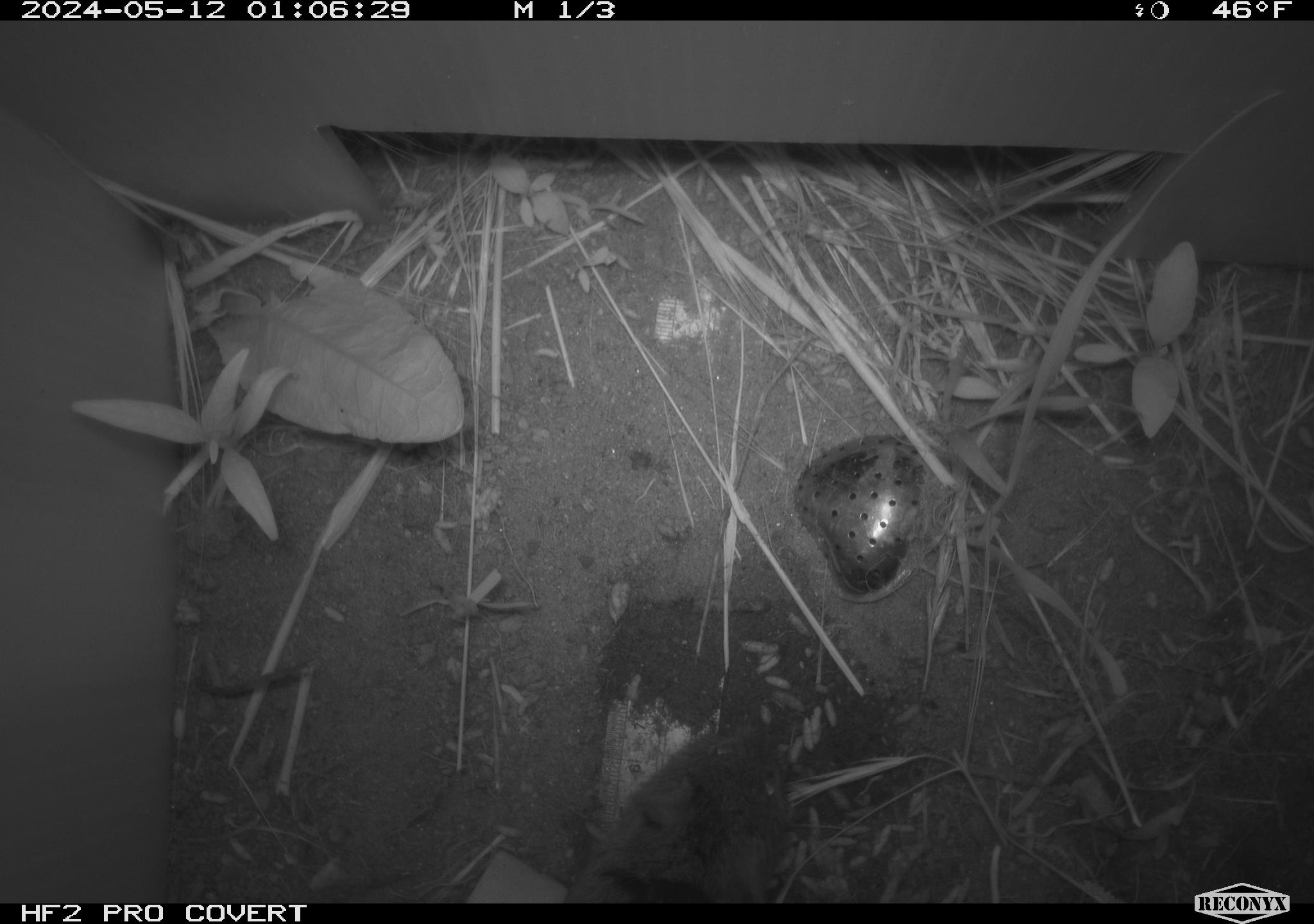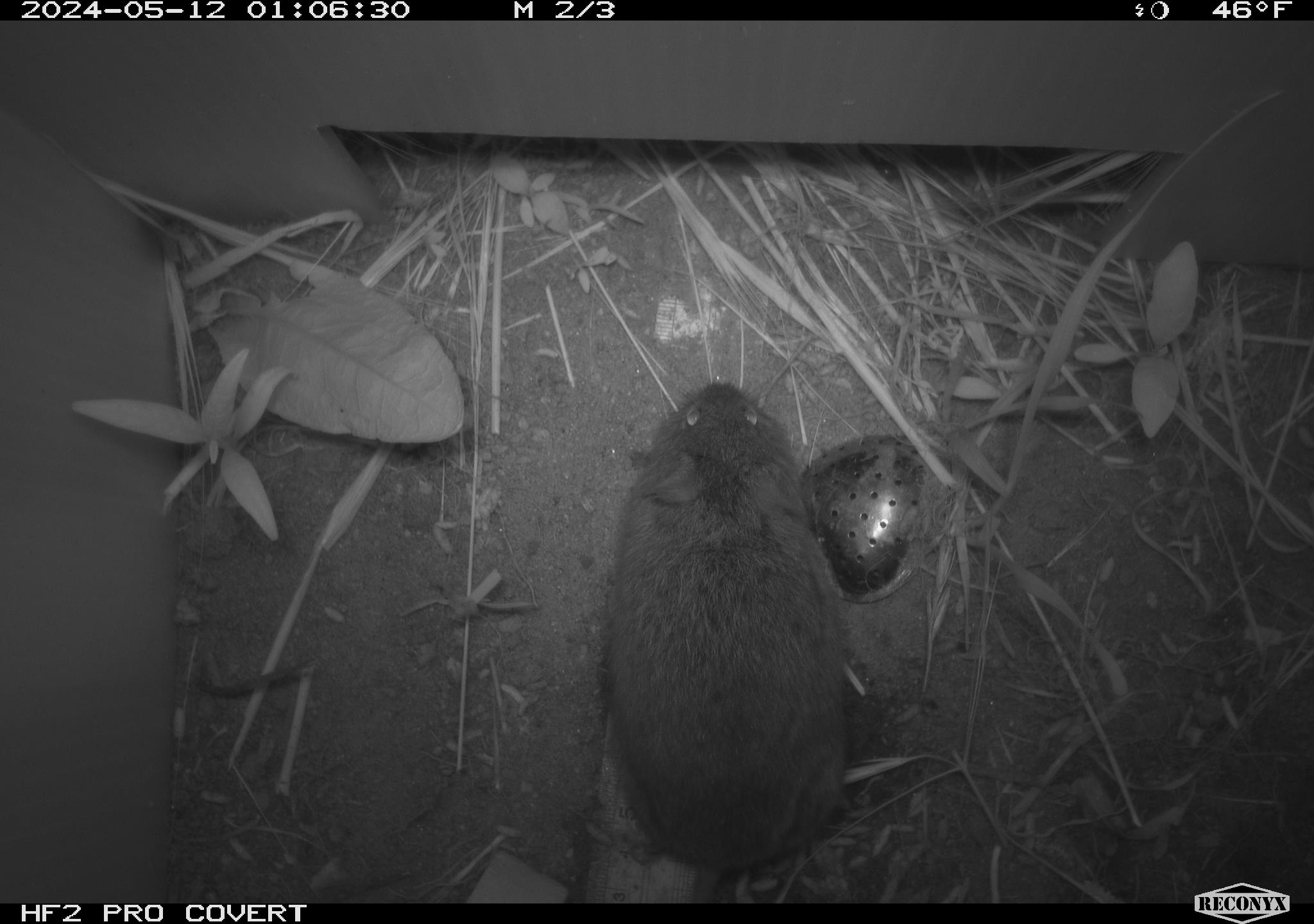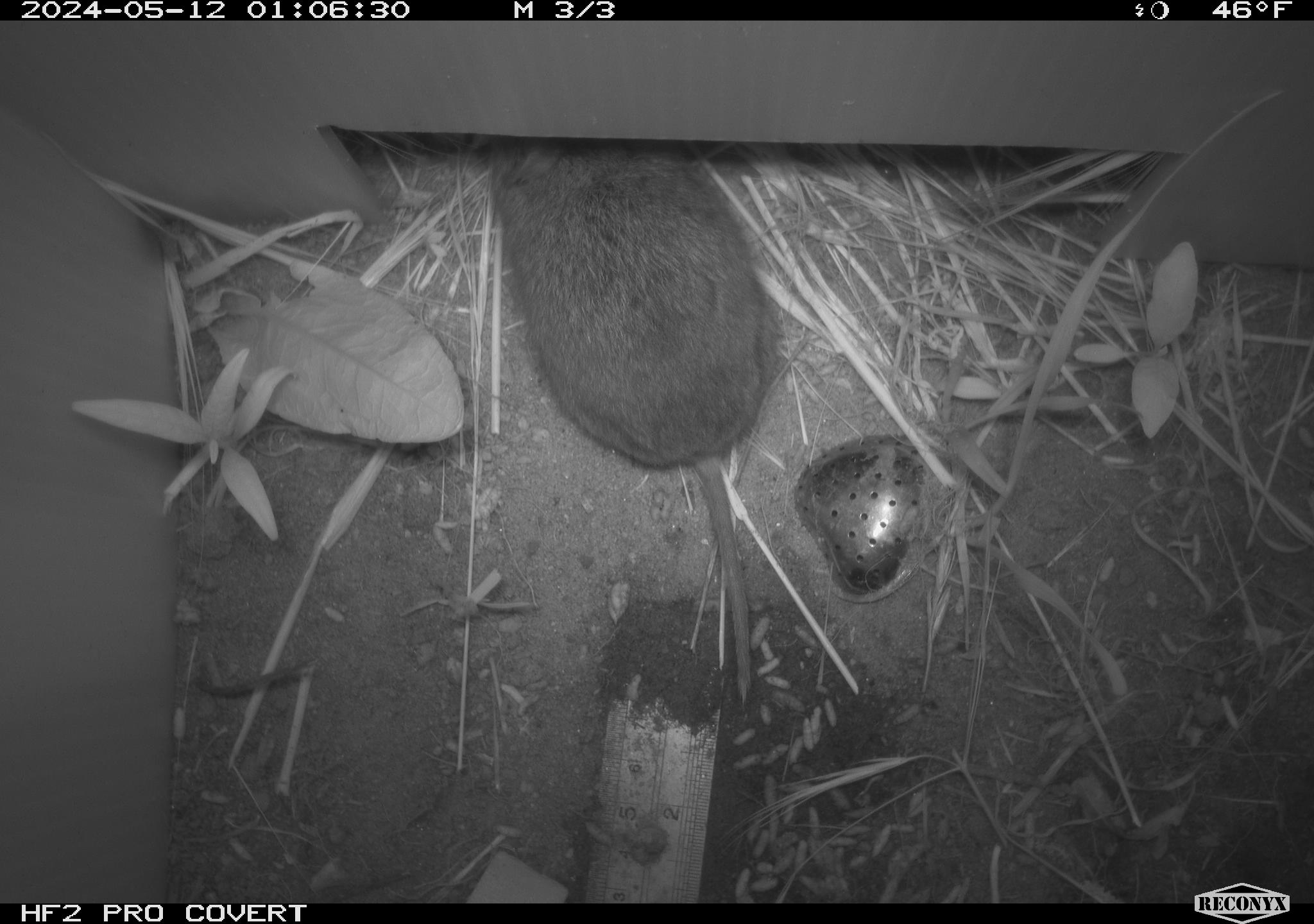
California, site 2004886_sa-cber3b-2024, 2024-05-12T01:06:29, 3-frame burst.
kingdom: Animalia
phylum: Chordata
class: Mammalia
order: Rodentia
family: Cricetidae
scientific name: Arvicolinae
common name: voles, lemmings, and muskrats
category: arvicolinae subfamily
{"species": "arvicolinae subfamily (voles, lemmings, and muskrats) (Arvicolinae)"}